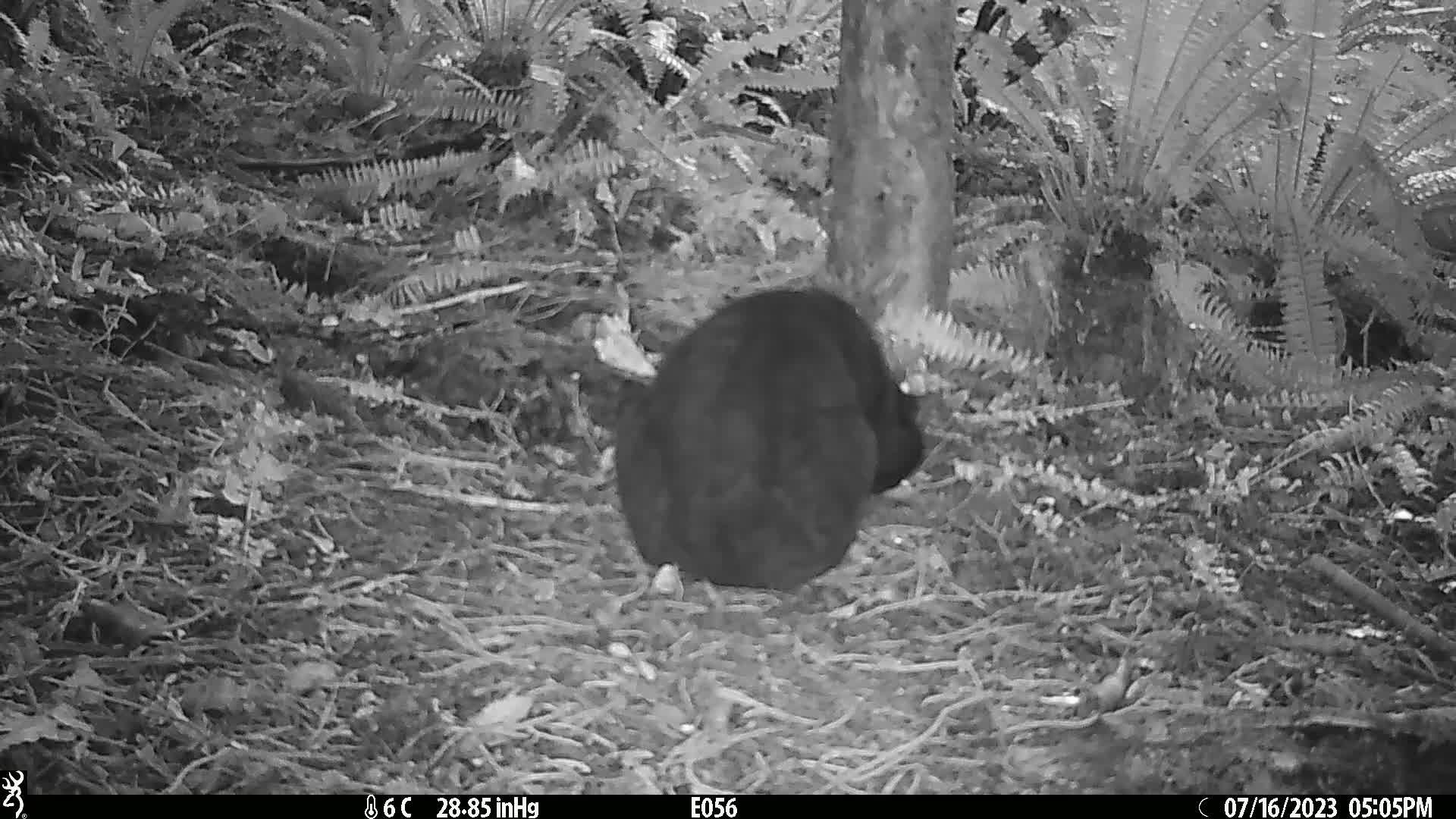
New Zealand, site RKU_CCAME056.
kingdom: Animalia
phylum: Chordata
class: Mammalia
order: Carnivora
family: Felidae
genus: Felis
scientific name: Felis catus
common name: domestic cat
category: cat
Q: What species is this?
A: Cat (domestic cat) (Felis catus).